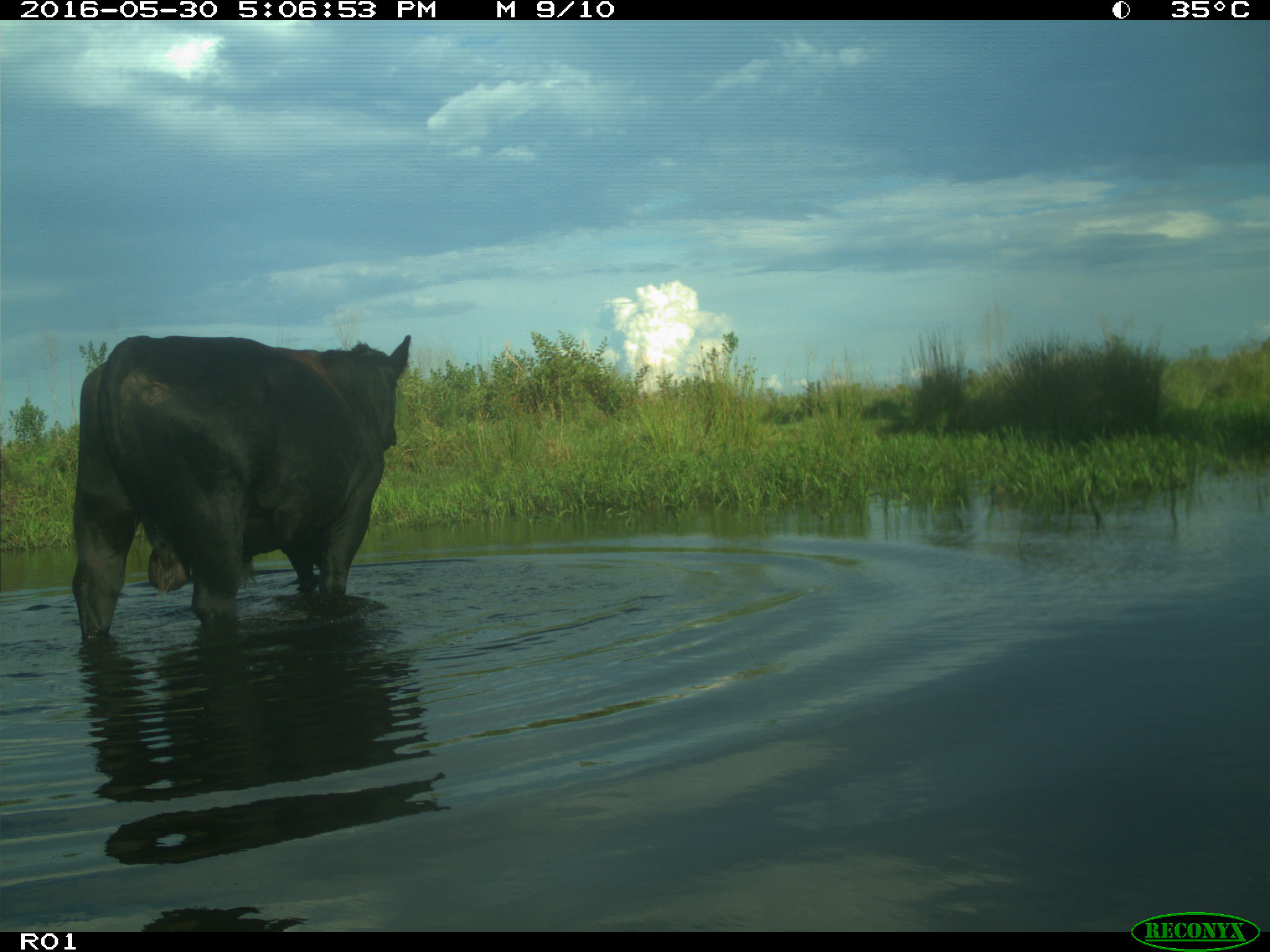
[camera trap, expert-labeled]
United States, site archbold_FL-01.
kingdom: Animalia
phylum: Chordata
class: Mammalia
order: Artiodactyla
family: Bovidae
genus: Bos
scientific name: Bos taurus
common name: domestic cow